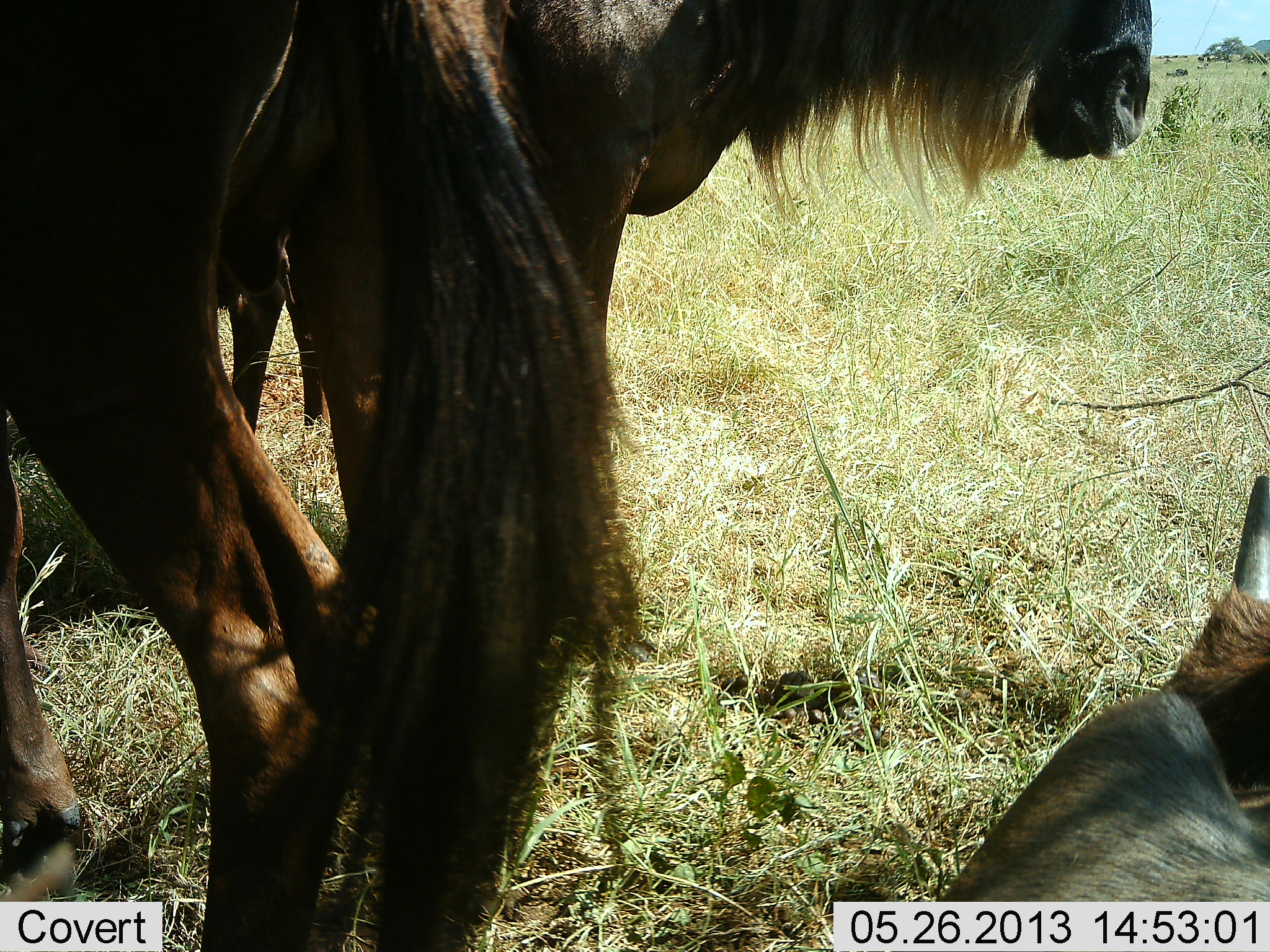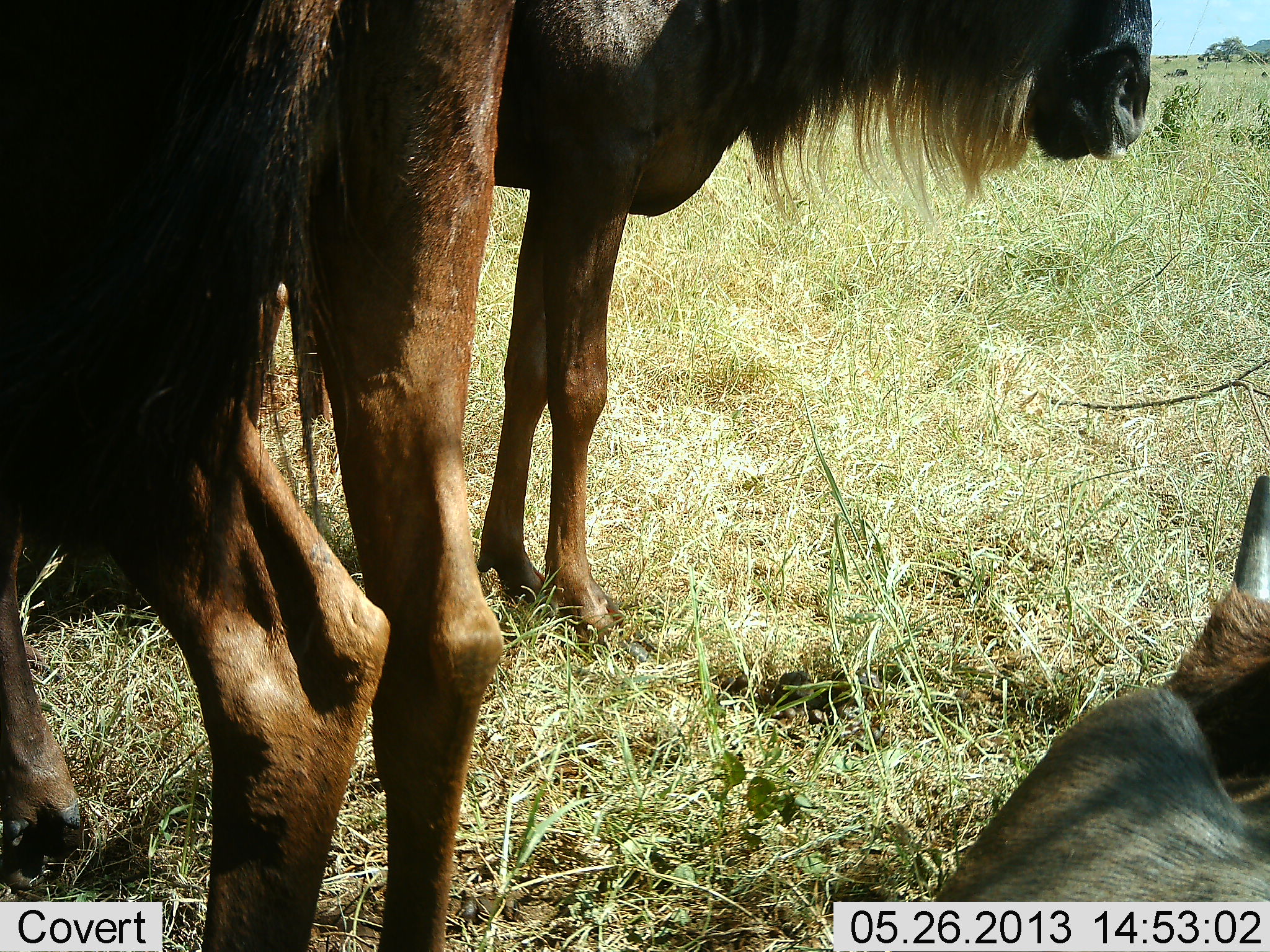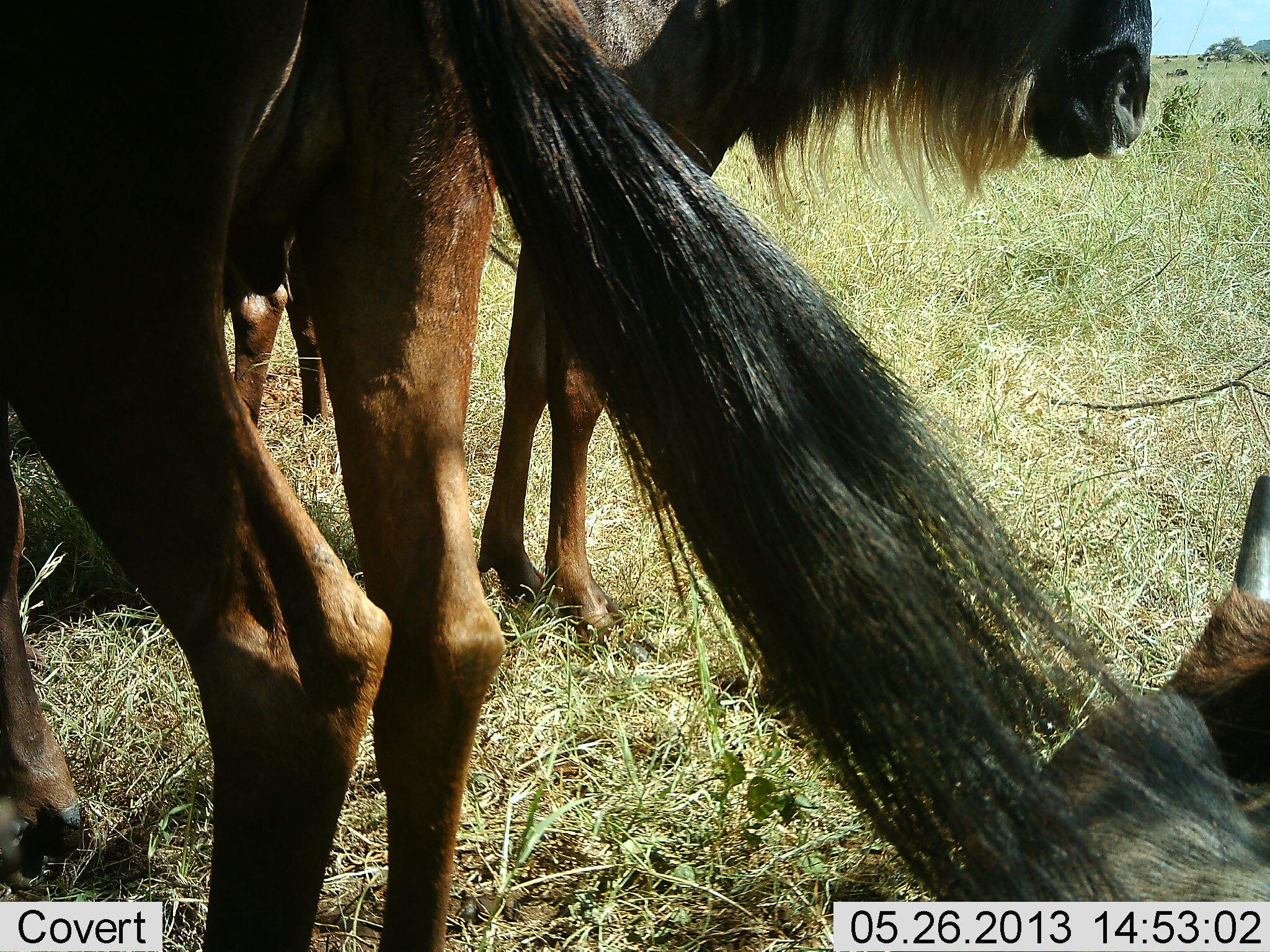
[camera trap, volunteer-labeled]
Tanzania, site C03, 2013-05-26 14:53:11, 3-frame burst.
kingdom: Animalia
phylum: Chordata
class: Mammalia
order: Artiodactyla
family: Bovidae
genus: Connochaetes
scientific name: Connochaetes taurinus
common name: blue wildebeest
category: wildebeest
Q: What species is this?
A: Wildebeest (blue wildebeest) (Connochaetes taurinus).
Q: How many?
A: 3.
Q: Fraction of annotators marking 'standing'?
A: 82%.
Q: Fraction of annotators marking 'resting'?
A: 82%.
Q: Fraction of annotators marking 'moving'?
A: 0%.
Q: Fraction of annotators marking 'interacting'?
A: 0%.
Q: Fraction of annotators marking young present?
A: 0%.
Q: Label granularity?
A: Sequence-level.